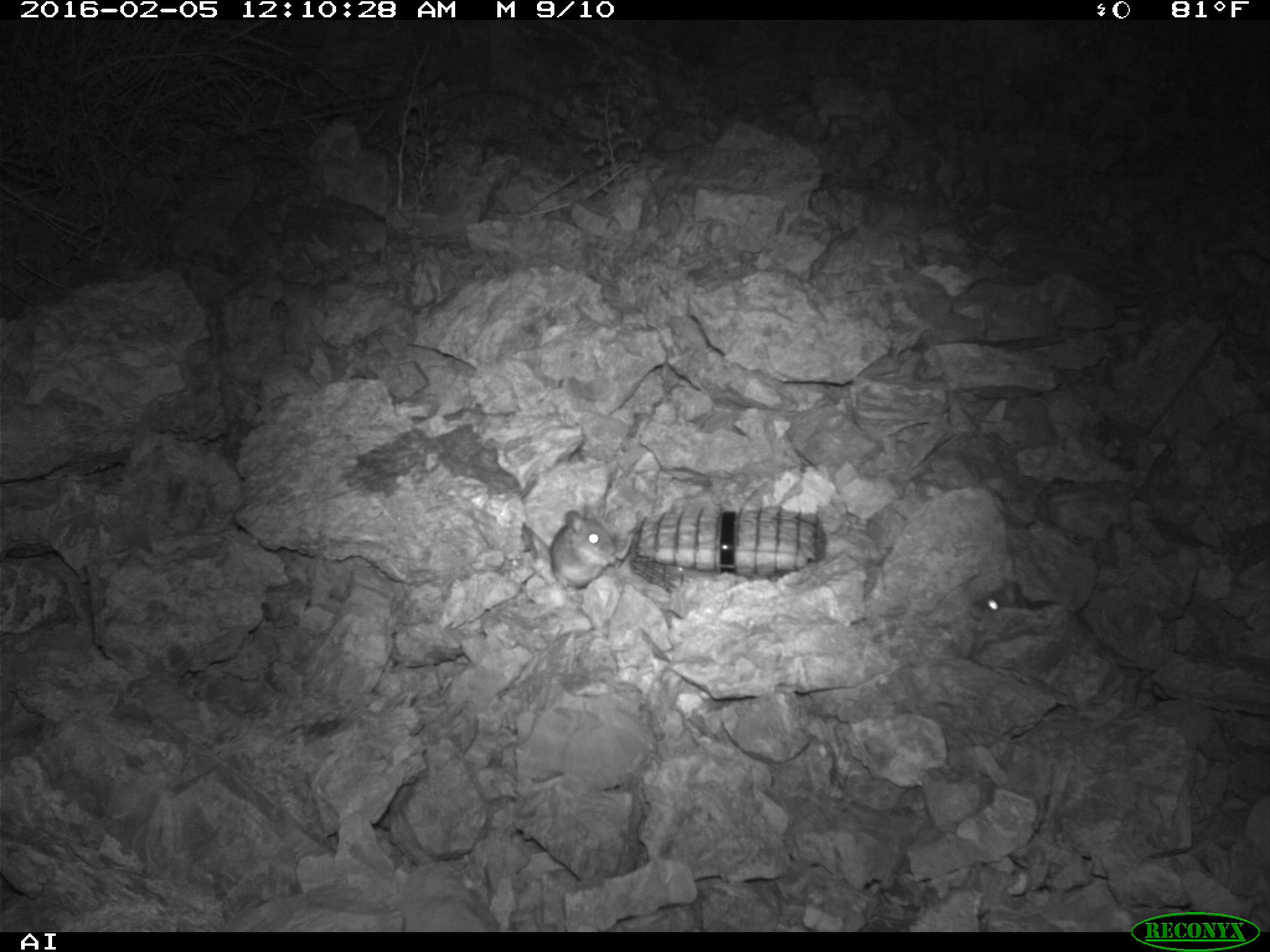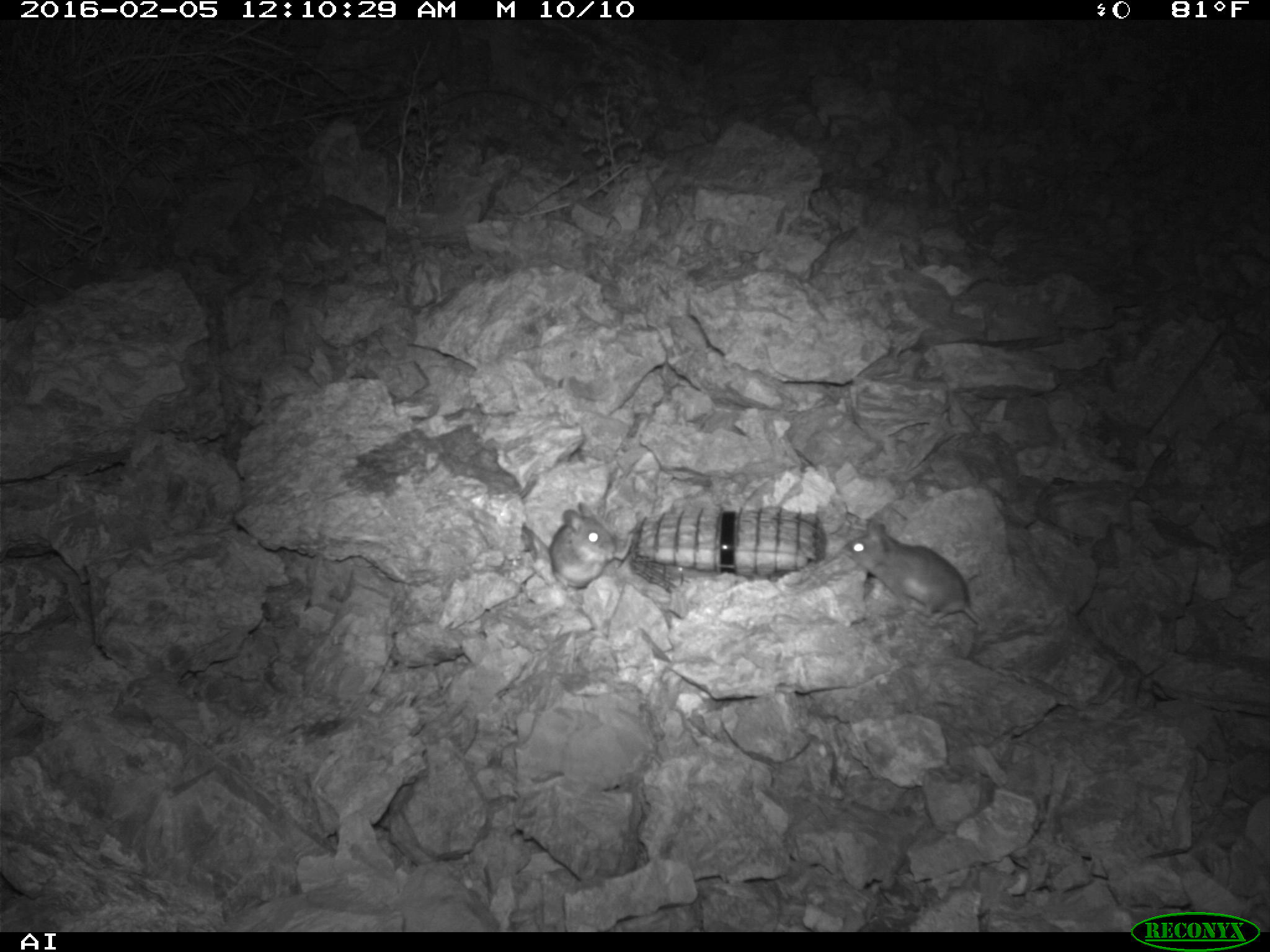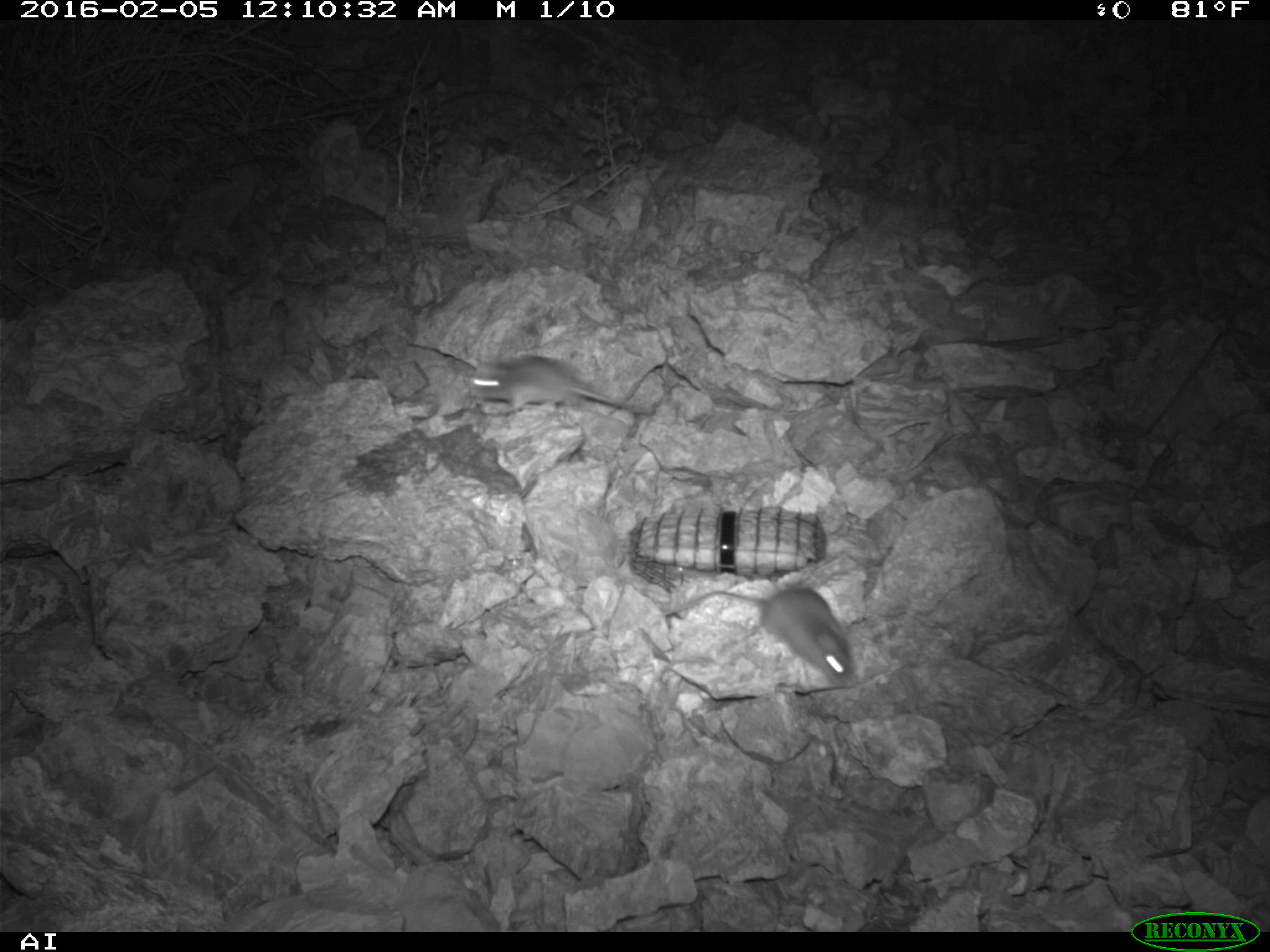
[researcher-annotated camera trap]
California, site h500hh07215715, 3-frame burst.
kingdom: Animalia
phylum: Chordata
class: Mammalia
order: Rodentia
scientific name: Rodentia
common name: rodent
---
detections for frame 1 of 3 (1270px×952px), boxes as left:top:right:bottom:
rodent: 526:509:616:589; 969:580:1059:622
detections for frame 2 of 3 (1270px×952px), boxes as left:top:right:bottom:
rodent: 840:519:992:628; 521:501:618:590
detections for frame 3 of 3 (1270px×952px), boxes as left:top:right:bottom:
rodent: 660:584:858:685; 468:351:636:410